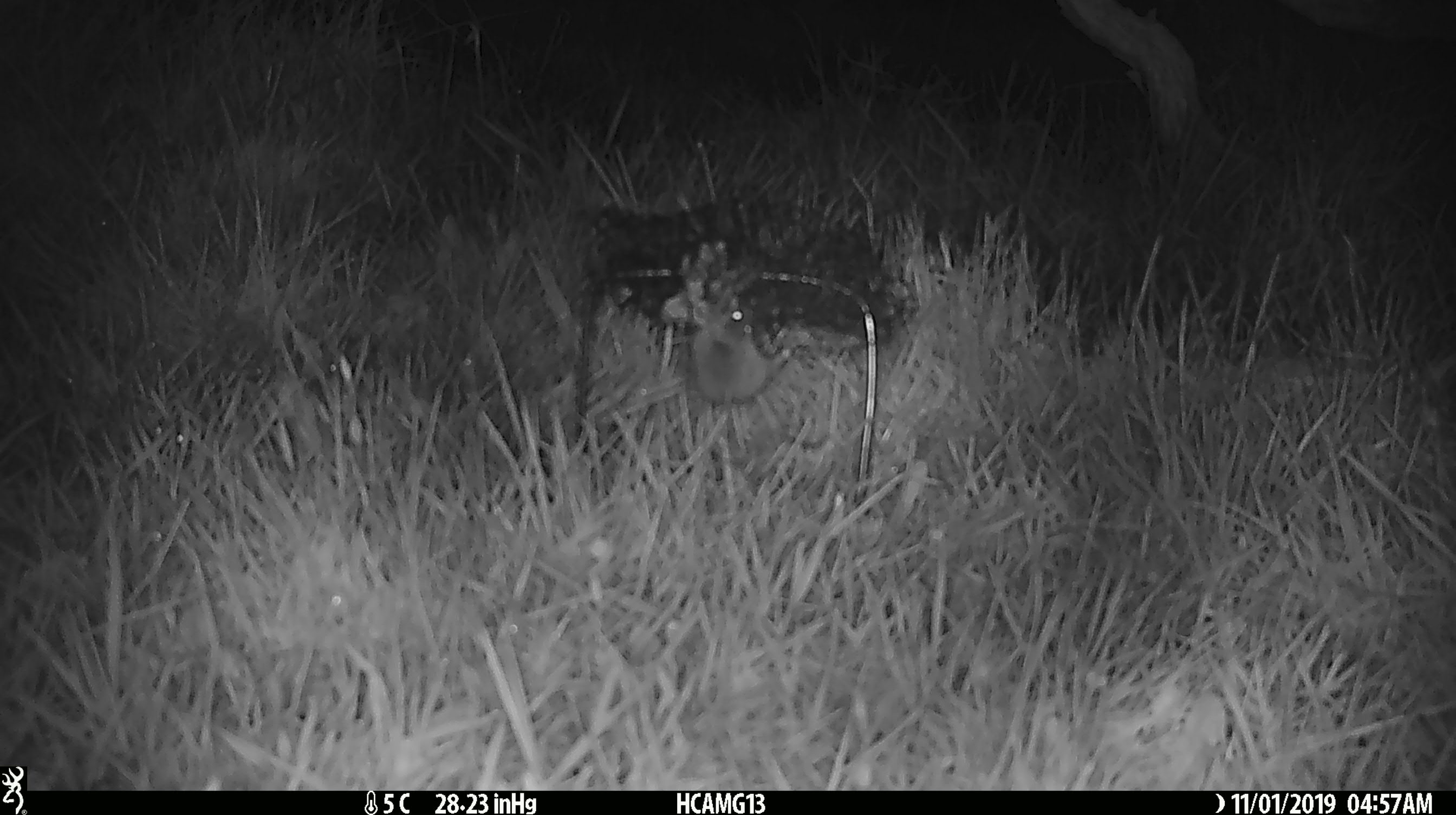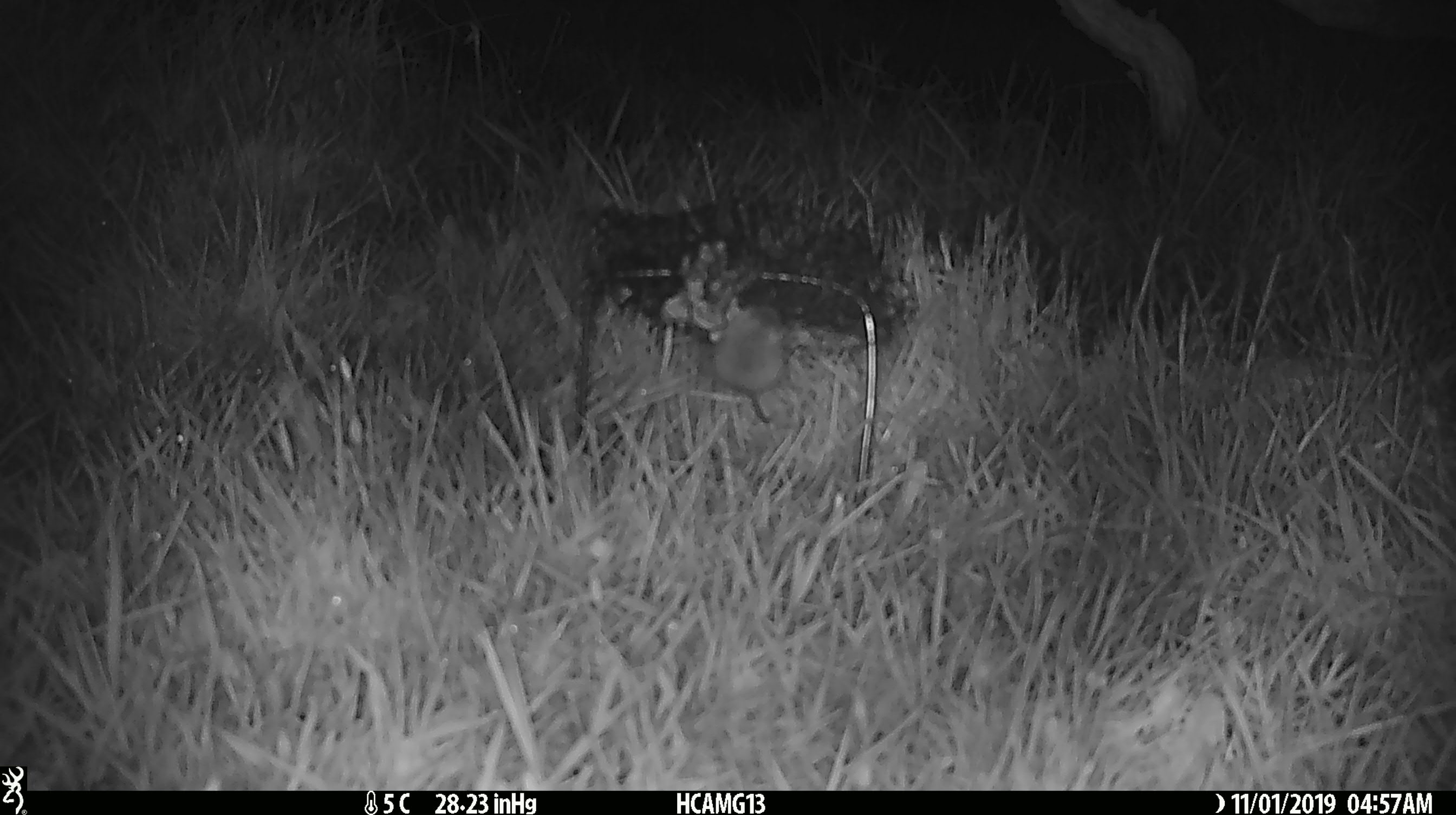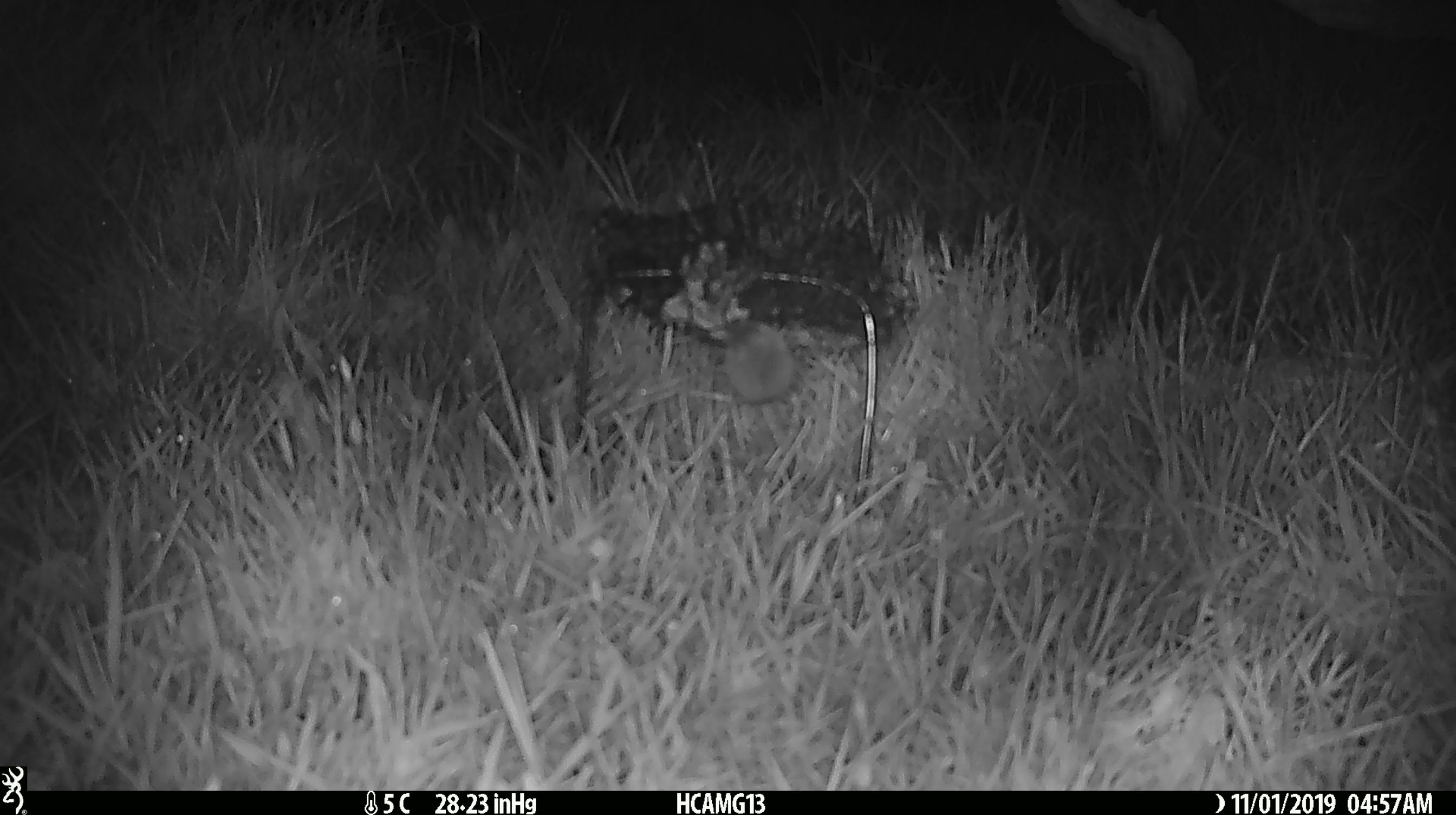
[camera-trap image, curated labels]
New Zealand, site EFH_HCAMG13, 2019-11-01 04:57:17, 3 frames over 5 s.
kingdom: Animalia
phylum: Chordata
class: Mammalia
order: Rodentia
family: Muridae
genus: Mus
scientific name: Mus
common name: mouse